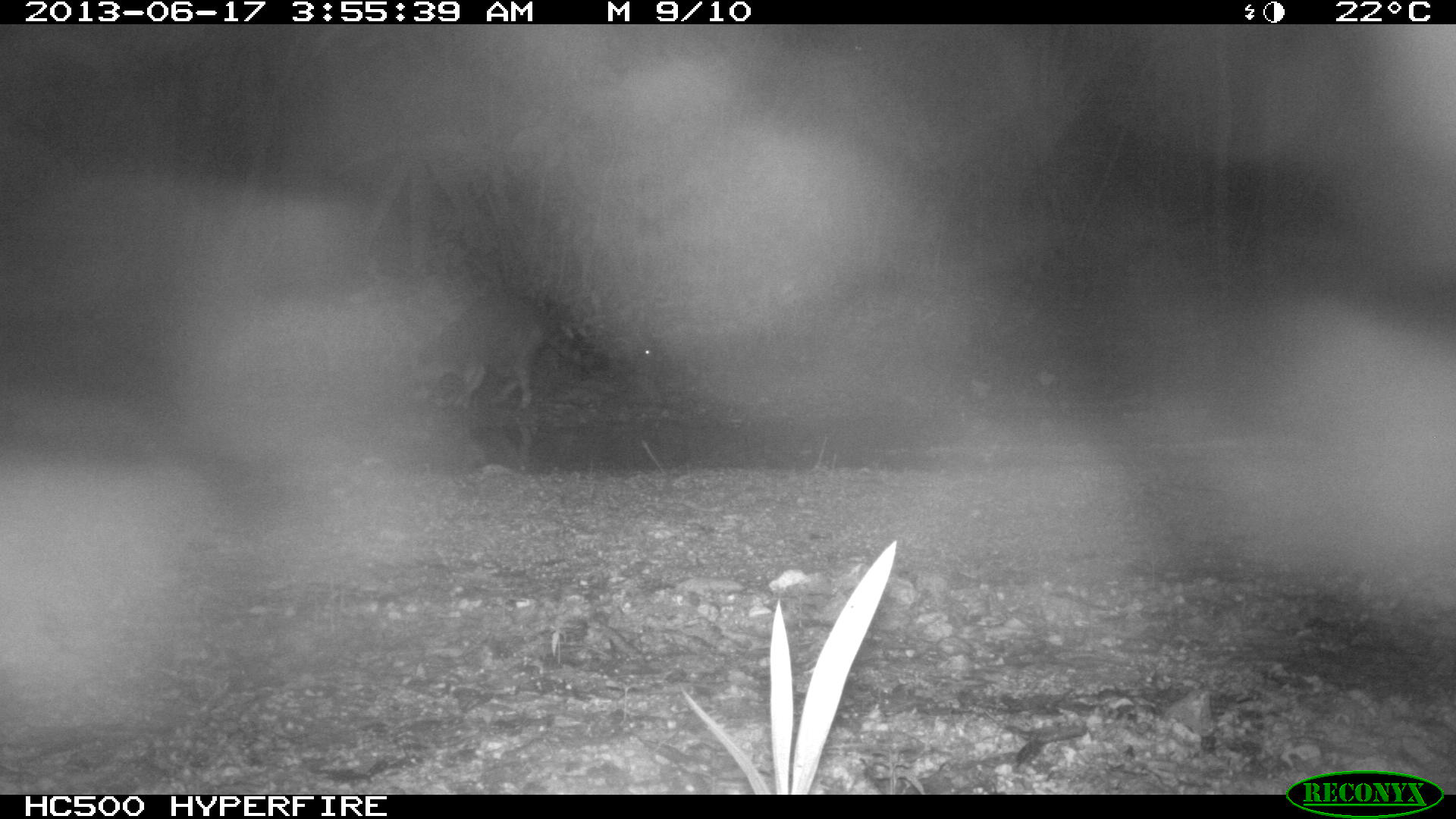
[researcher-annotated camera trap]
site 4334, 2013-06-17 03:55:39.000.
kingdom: Animalia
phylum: Chordata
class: Mammalia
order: Carnivora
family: Procyonidae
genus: Procyon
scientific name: Procyon lotor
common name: common raccoon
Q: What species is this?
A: Procyon lotor (common raccoon).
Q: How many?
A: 1.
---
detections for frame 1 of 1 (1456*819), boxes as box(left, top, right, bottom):
procyon lotor: box(409, 283, 597, 412)